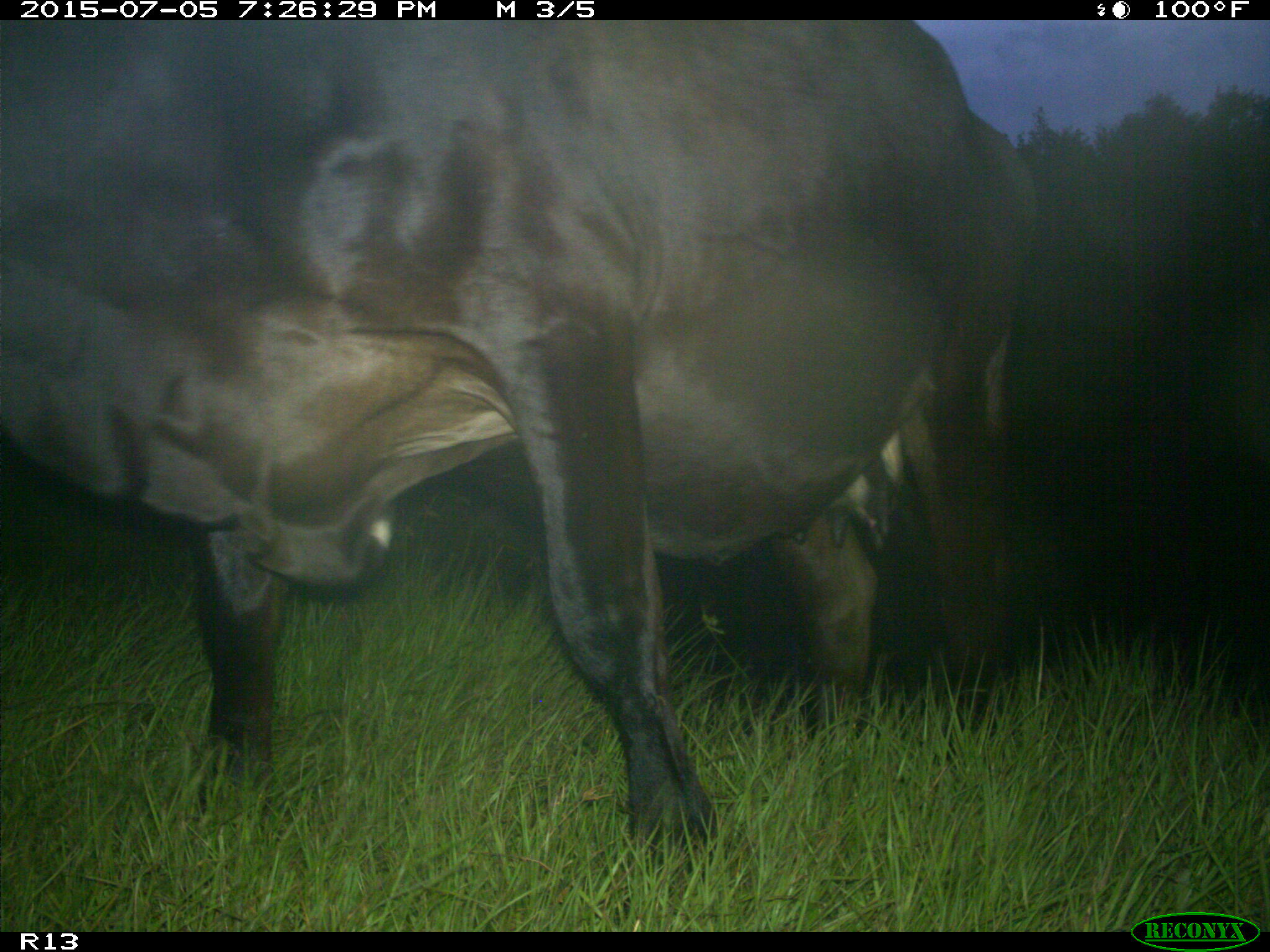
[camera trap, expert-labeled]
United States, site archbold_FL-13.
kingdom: Animalia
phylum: Chordata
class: Mammalia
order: Artiodactyla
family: Bovidae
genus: Bos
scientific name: Bos taurus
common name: domestic cow